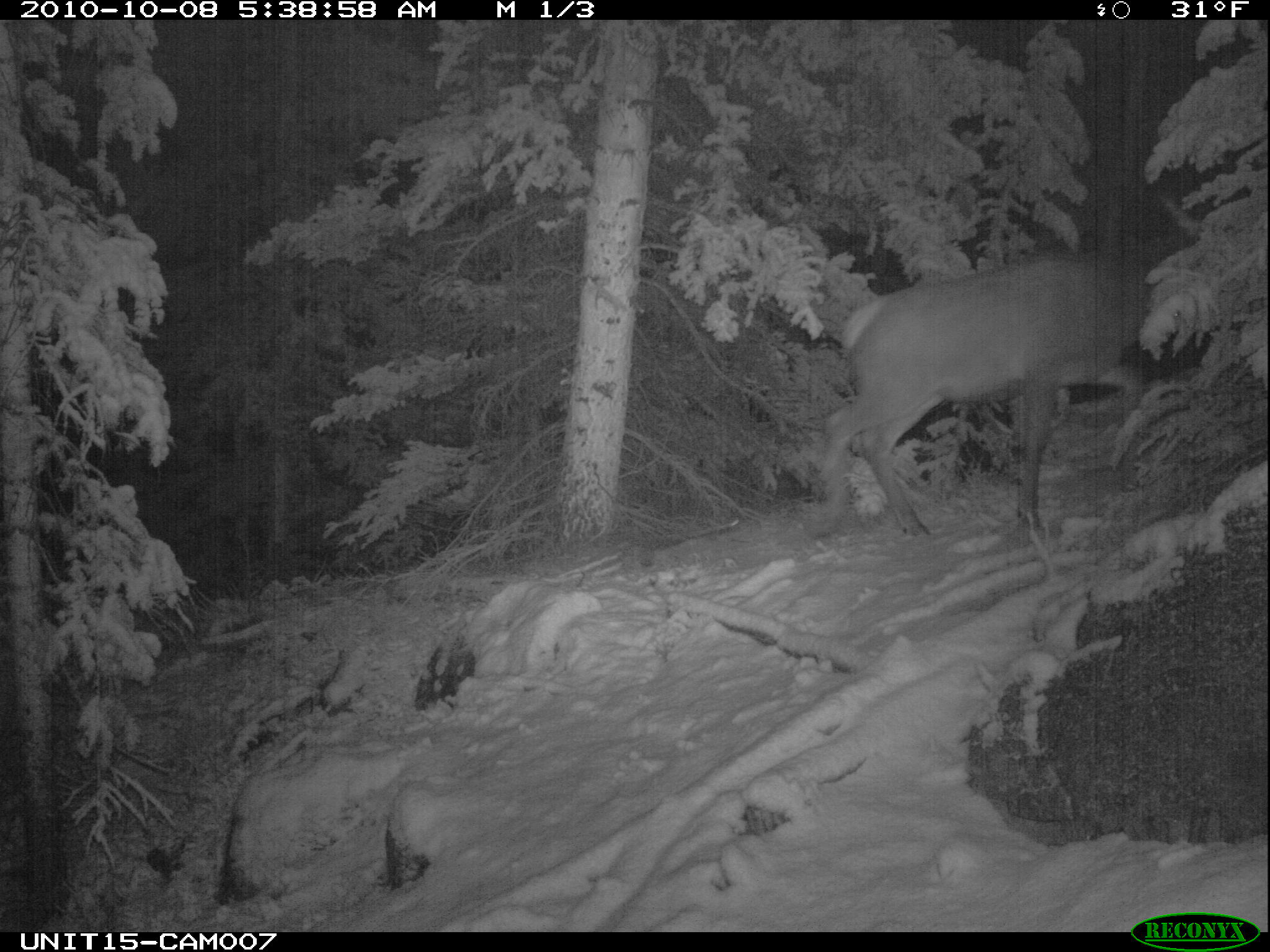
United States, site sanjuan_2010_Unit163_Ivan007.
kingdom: Animalia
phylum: Chordata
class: Mammalia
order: Artiodactyla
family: Cervidae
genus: Cervus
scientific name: Cervus elaphus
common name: red deer